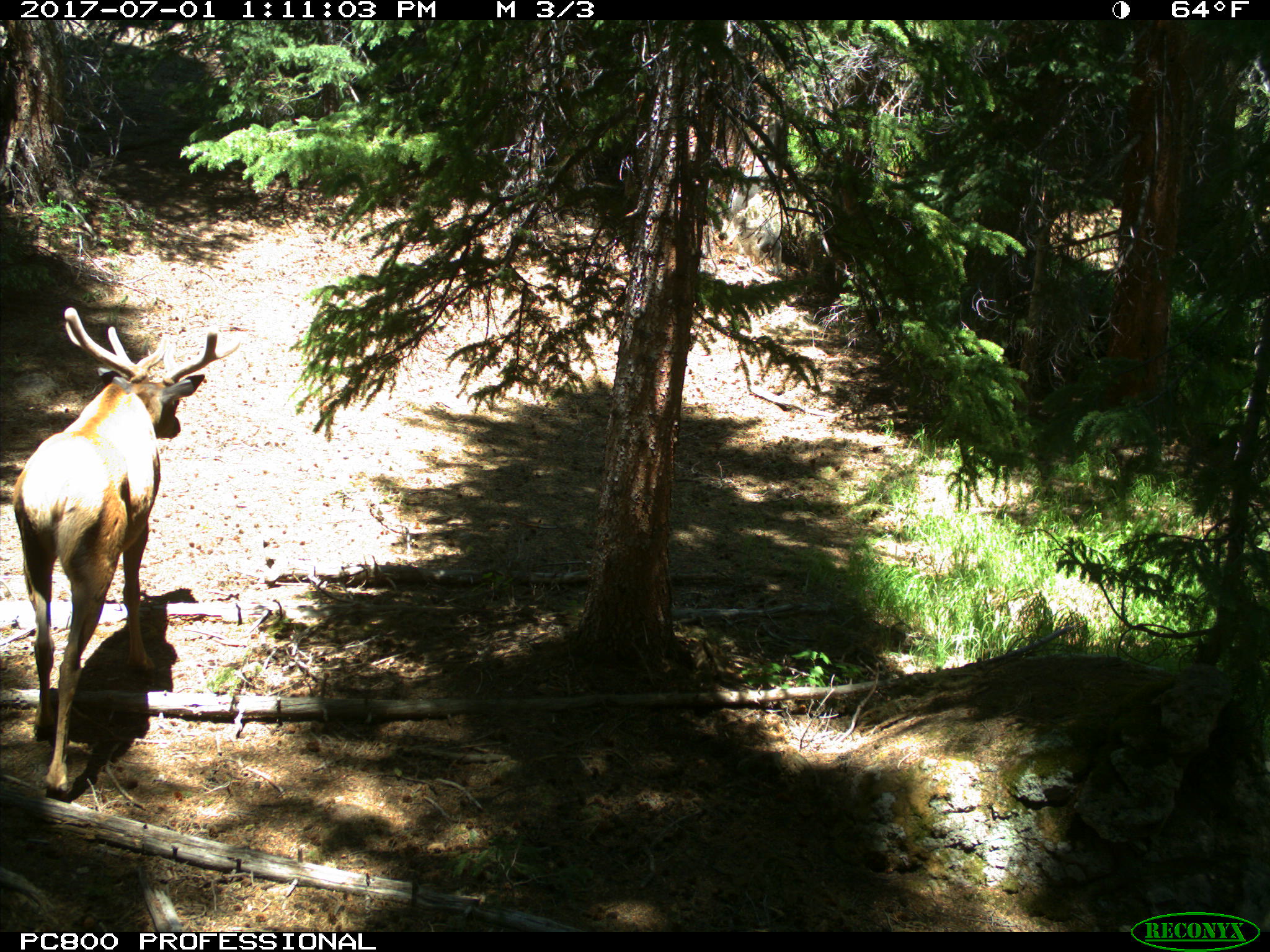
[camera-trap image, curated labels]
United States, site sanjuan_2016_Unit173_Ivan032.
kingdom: Animalia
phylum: Chordata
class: Mammalia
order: Artiodactyla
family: Cervidae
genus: Cervus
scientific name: Cervus elaphus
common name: red deer